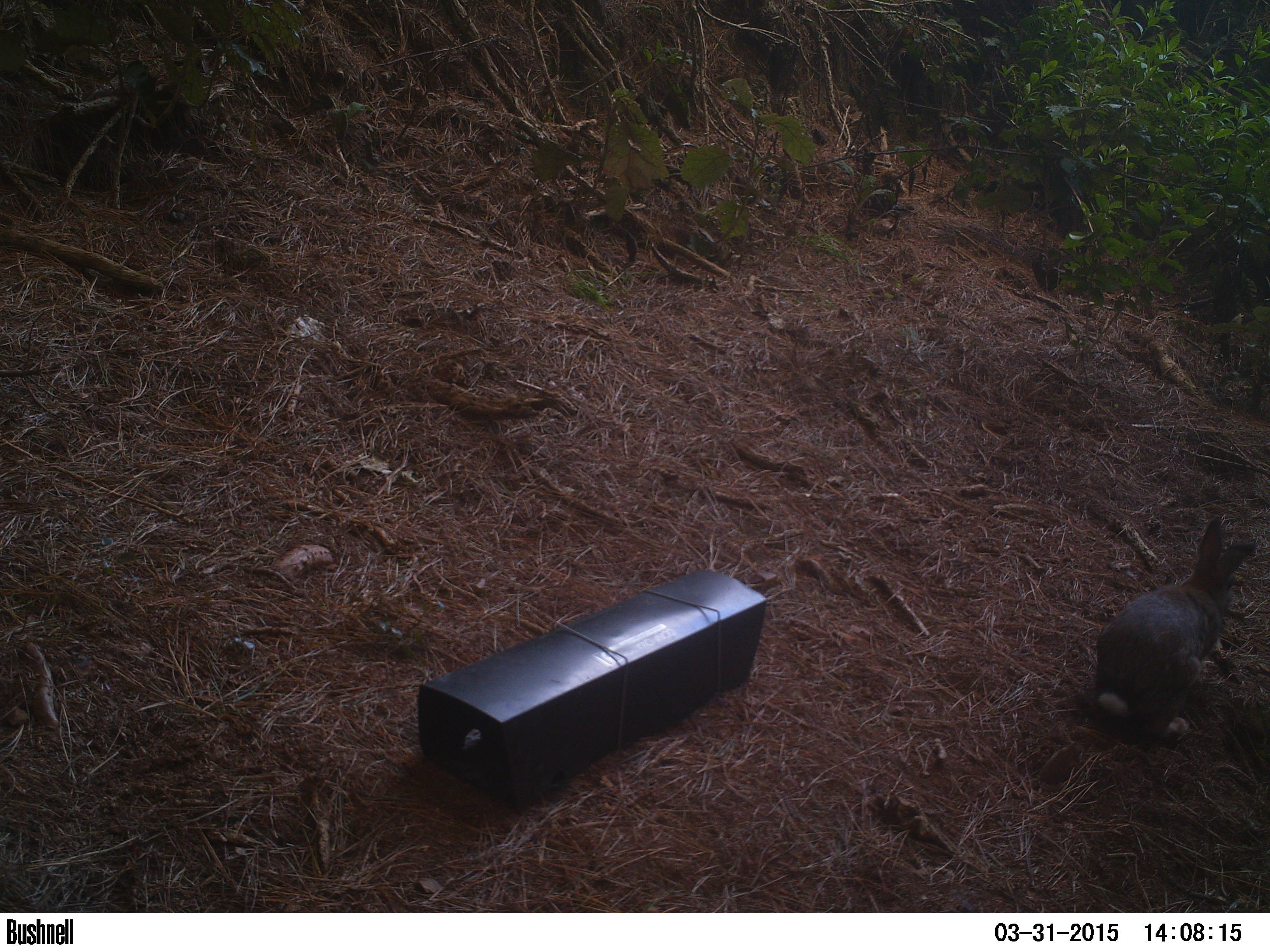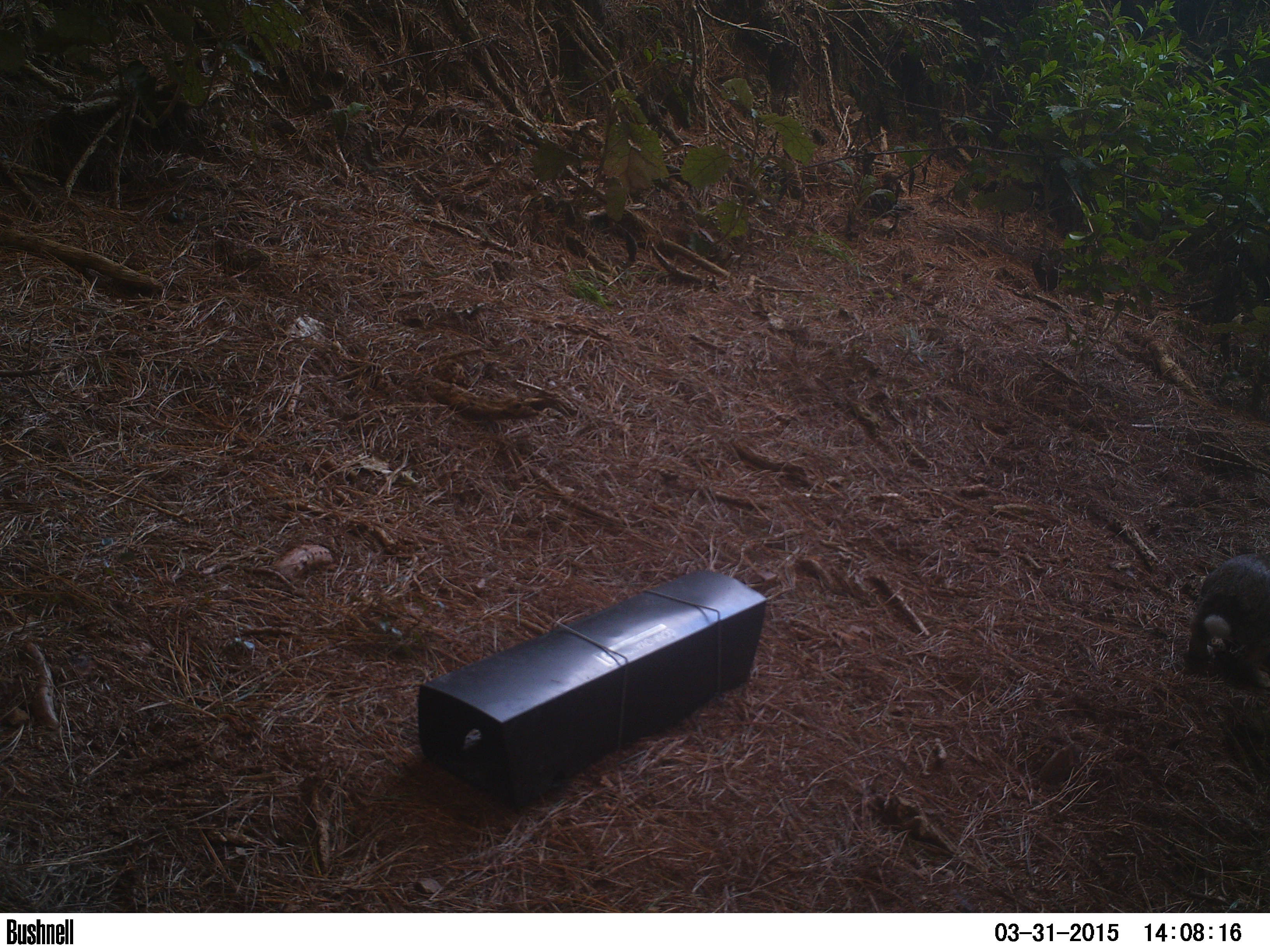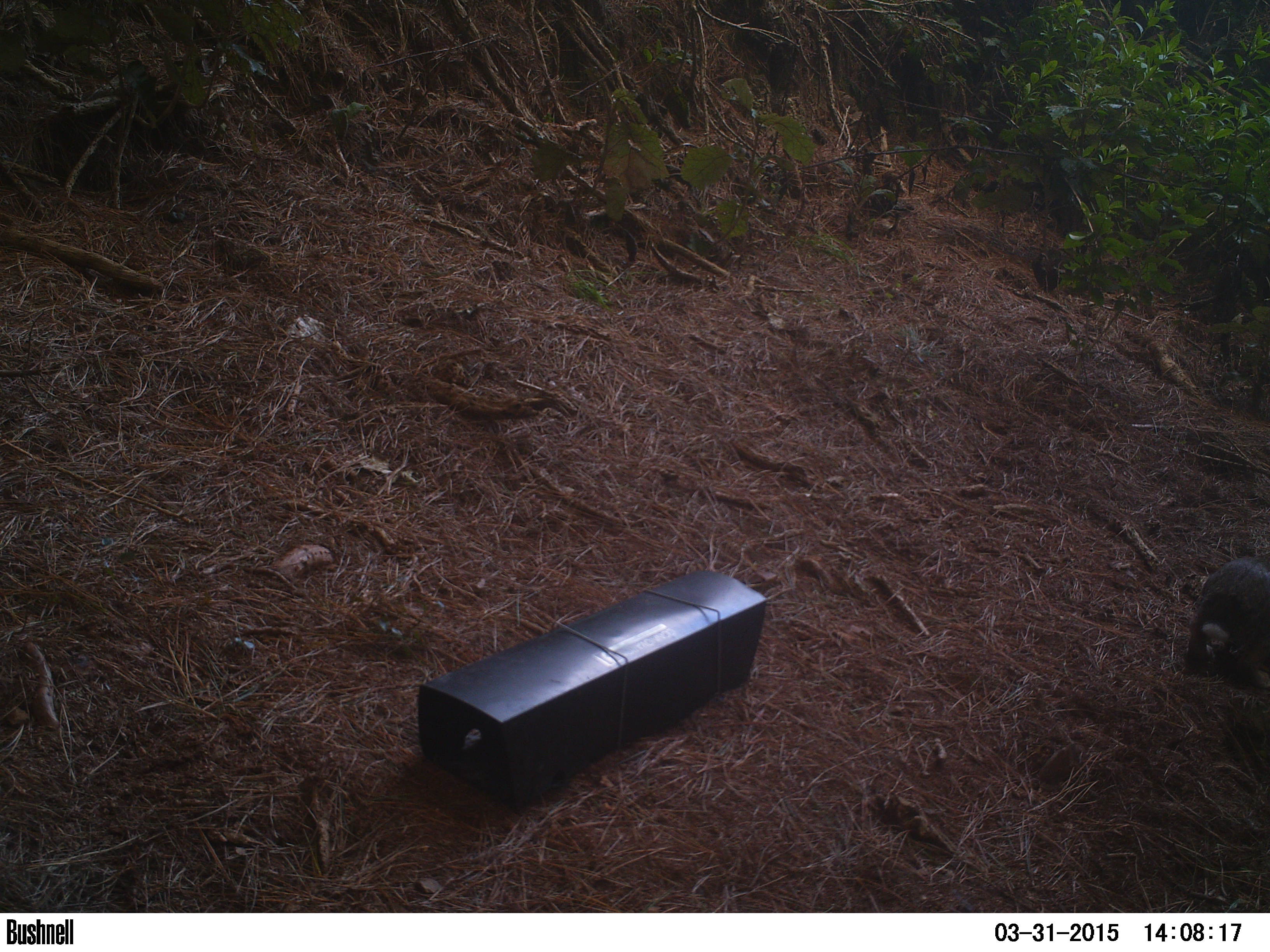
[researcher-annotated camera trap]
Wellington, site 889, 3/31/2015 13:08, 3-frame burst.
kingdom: Animalia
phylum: Chordata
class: Mammalia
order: Lagomorpha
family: Leporidae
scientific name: Leporidae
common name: rabbit